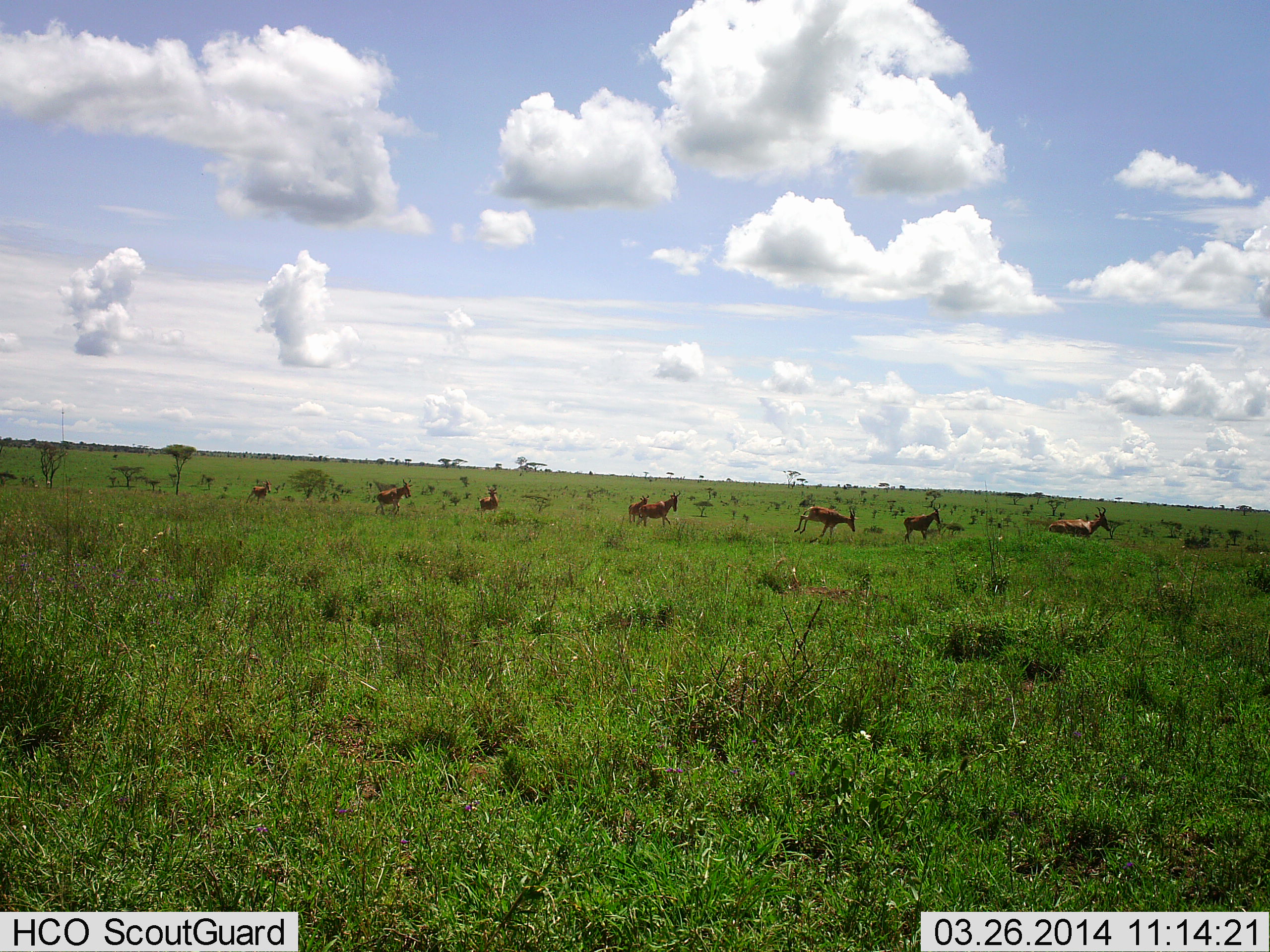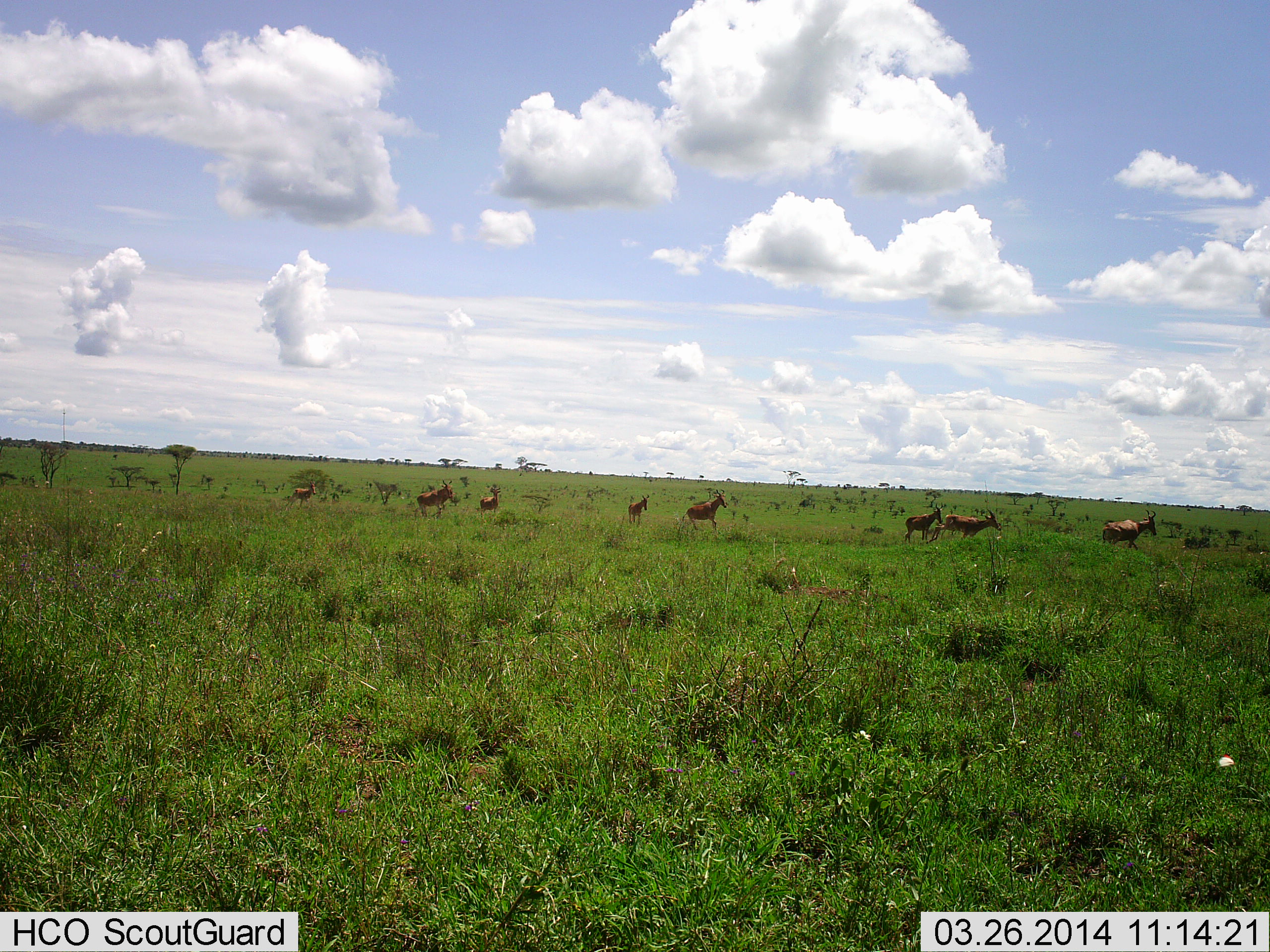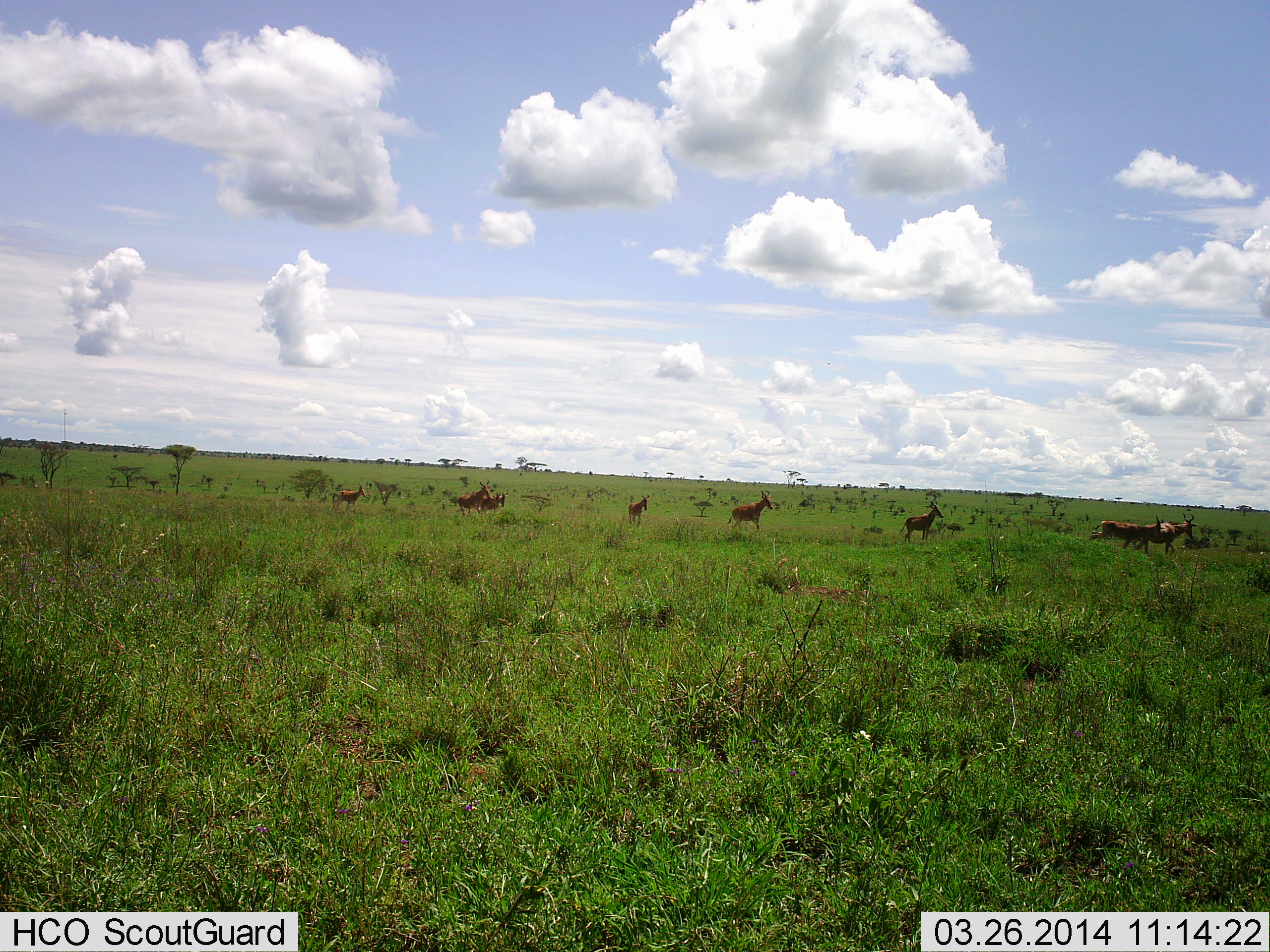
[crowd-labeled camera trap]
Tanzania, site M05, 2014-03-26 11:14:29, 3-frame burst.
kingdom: Animalia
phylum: Chordata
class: Mammalia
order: Artiodactyla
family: Bovidae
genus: Alcelaphus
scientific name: Alcelaphus buselaphus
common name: hartebeest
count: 8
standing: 16%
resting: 0%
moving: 92%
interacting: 0%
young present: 8%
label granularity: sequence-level